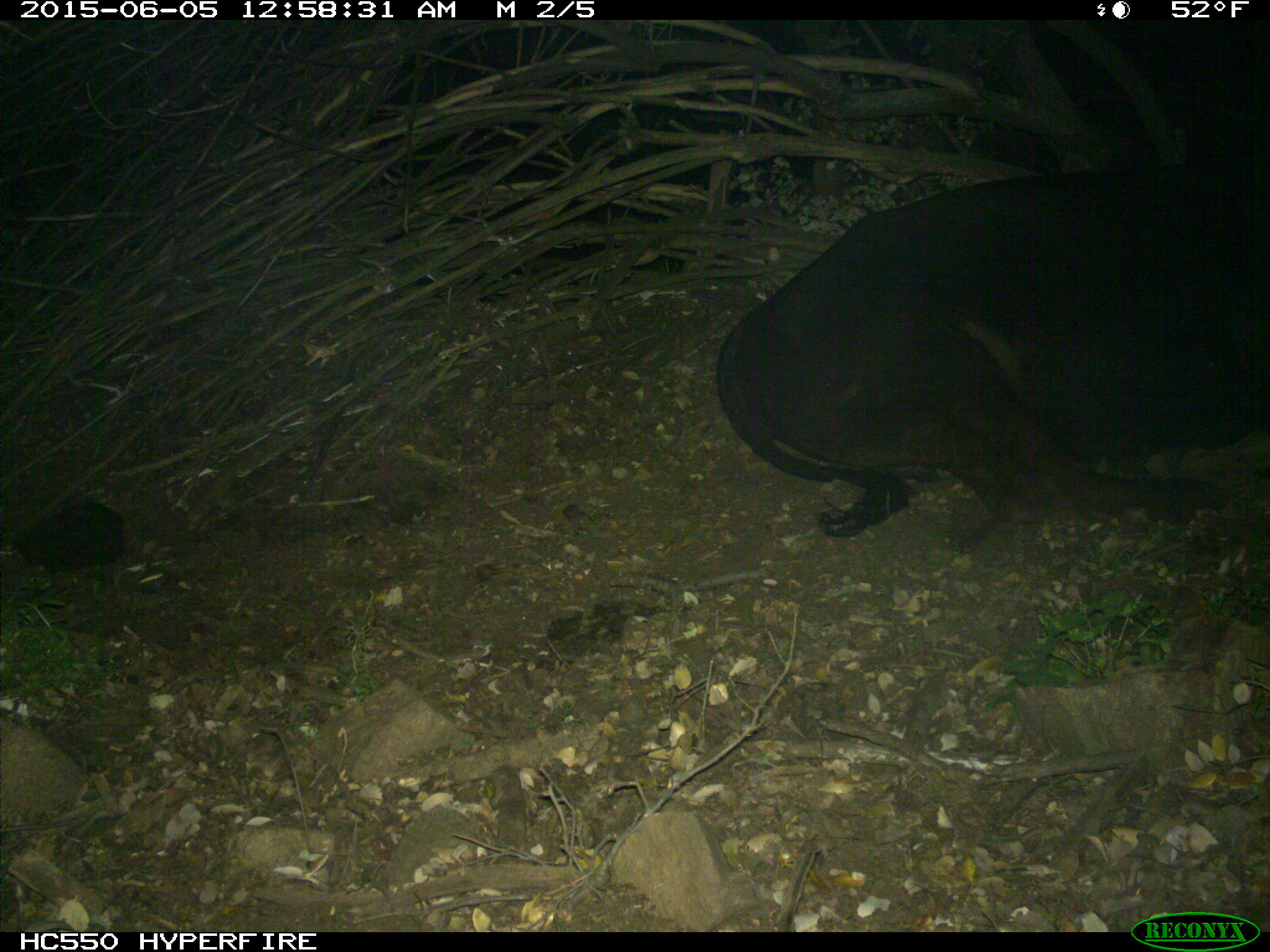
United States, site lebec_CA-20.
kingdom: Animalia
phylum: Chordata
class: Mammalia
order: Artiodactyla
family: Bovidae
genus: Bos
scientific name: Bos taurus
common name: domestic cow